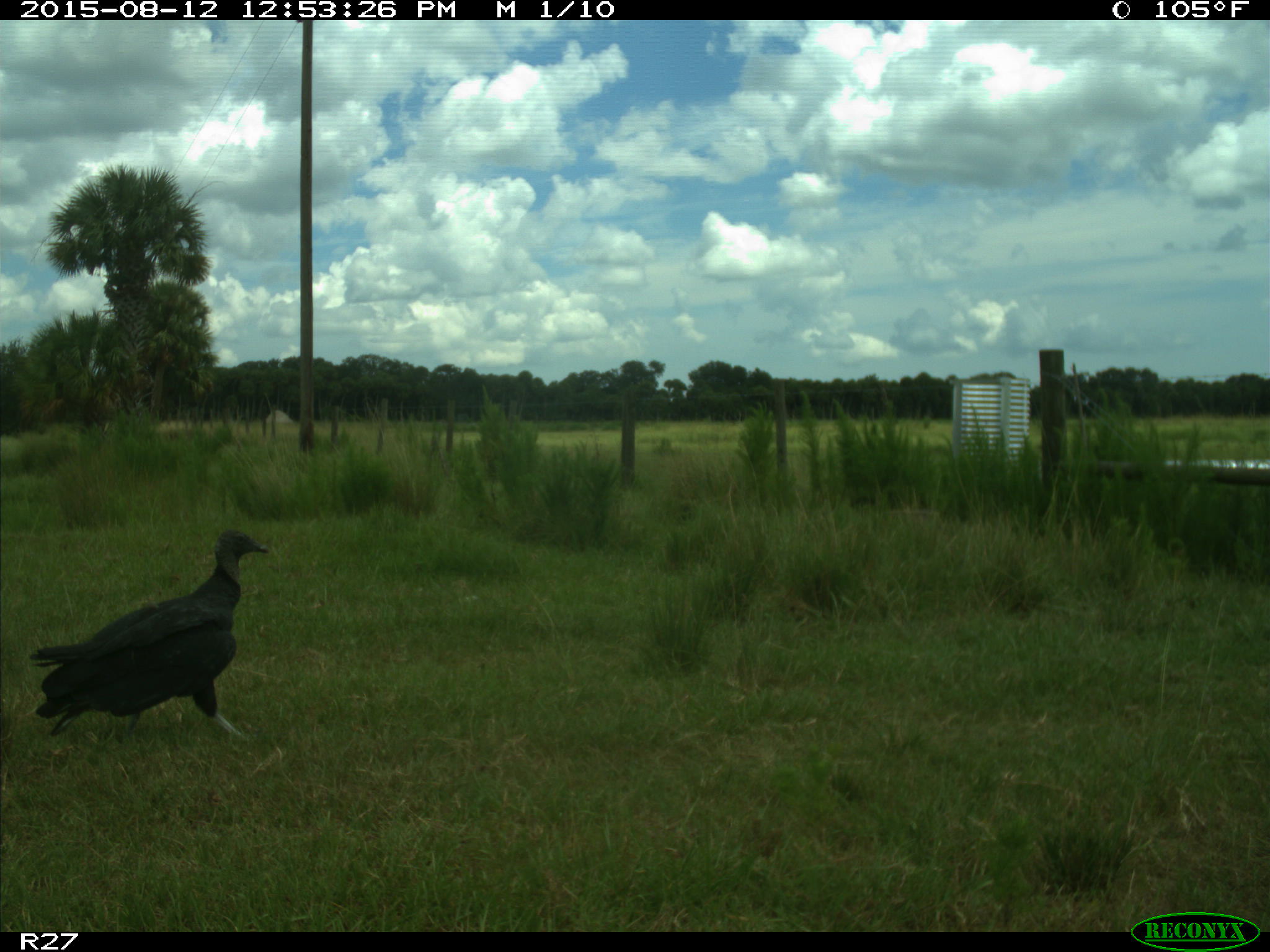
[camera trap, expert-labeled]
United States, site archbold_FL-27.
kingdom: Animalia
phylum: Chordata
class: Aves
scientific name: Aves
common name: birds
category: unidentified bird